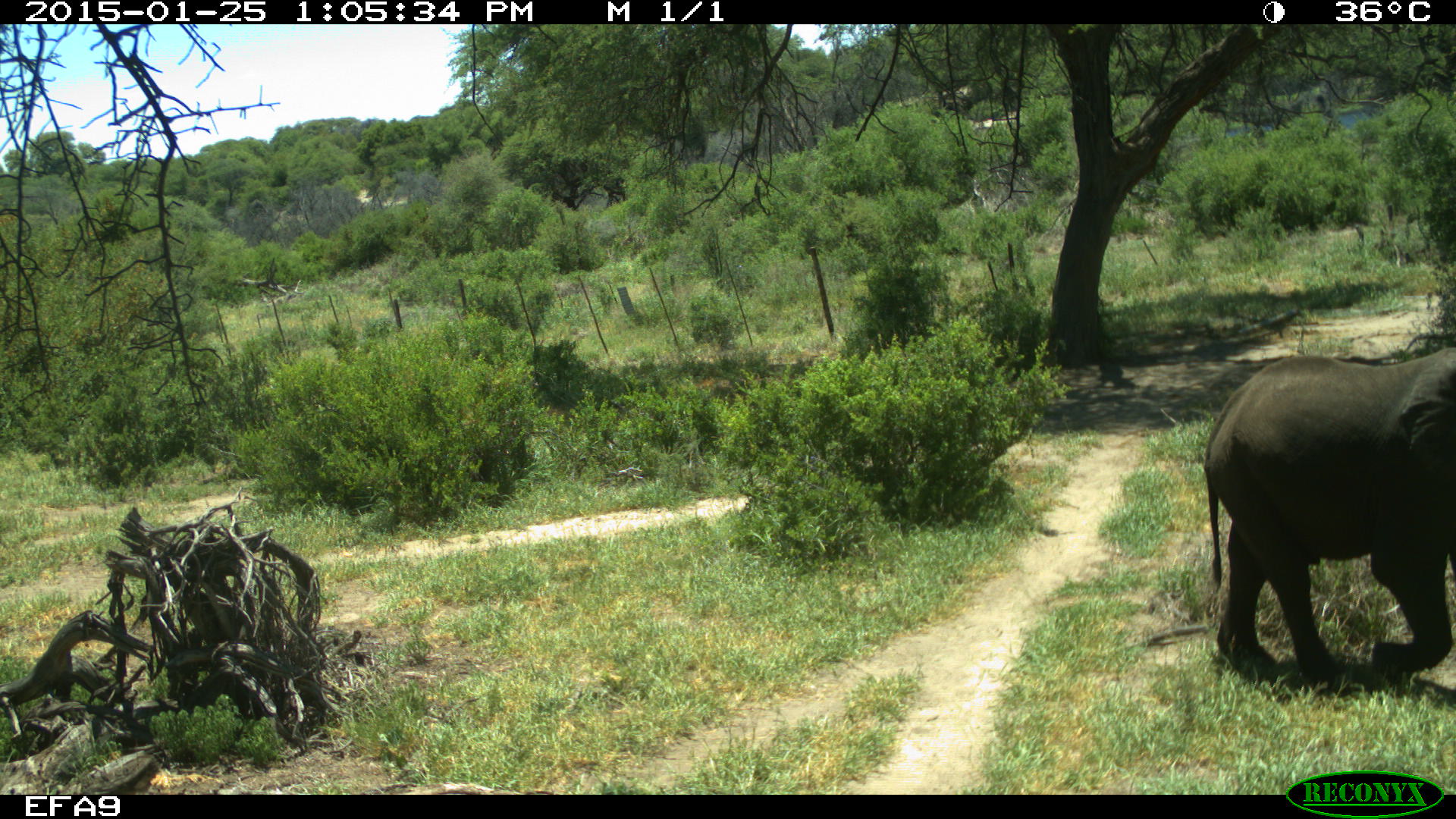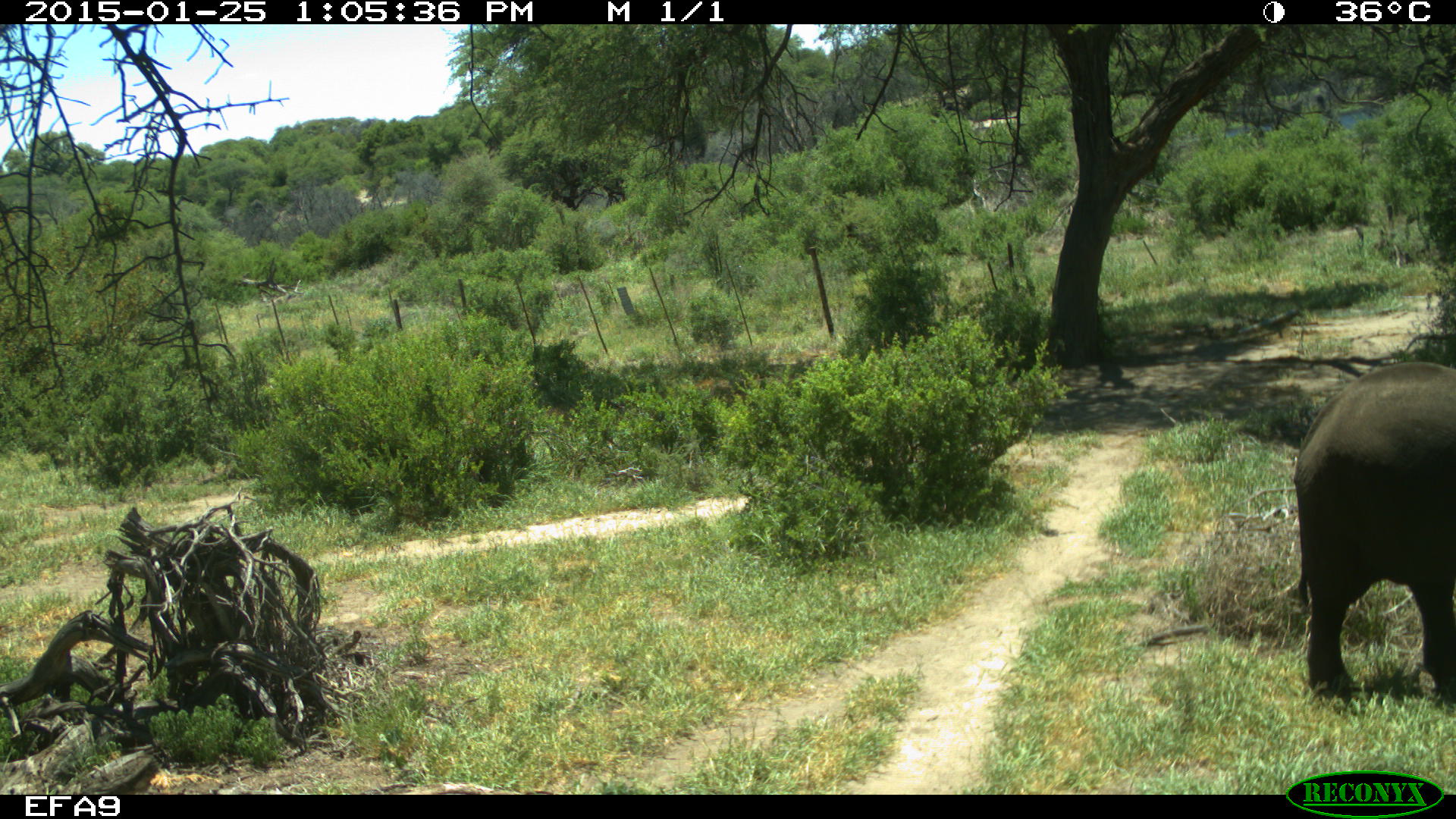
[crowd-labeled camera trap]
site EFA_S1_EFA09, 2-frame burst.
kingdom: Animalia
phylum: Chordata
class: Mammalia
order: Proboscidea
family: Elephantidae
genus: Loxodonta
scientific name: Loxodonta africana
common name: african bush elephant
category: elephant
Elephant (african bush elephant) (Loxodonta africana), count 1. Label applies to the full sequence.